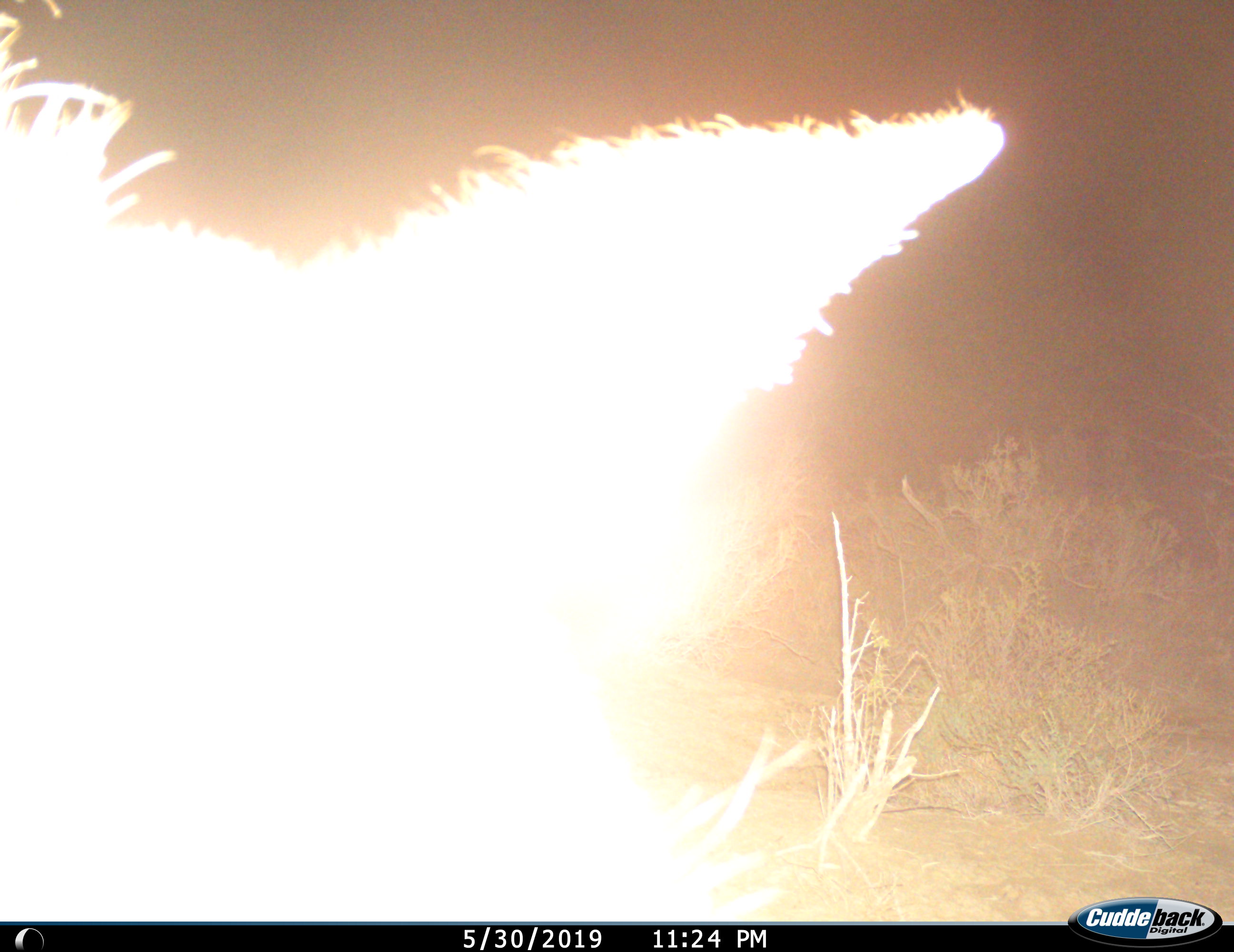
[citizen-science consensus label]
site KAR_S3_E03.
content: unidentified animal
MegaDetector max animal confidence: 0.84